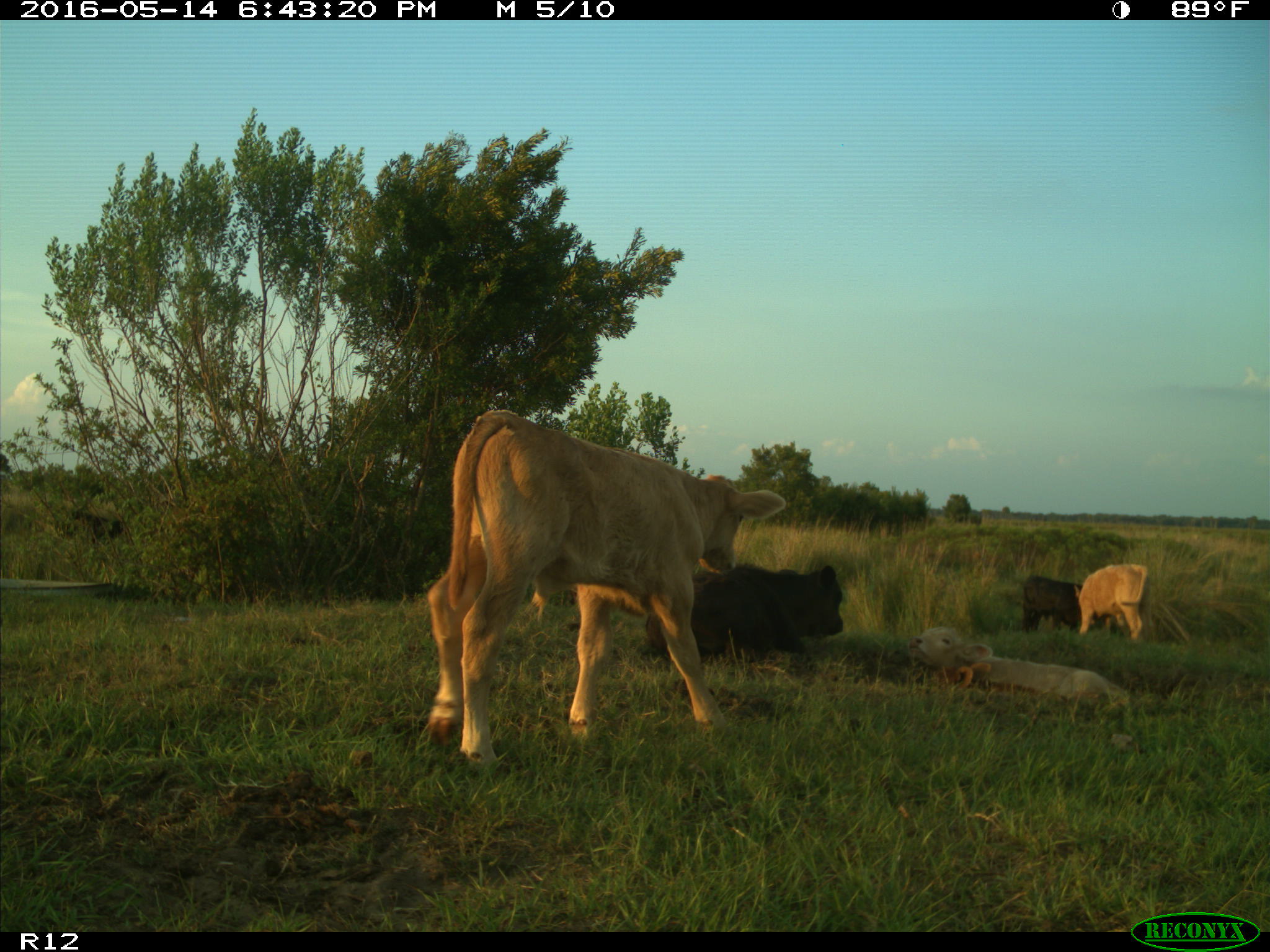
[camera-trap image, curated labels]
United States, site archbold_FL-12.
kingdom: Animalia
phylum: Chordata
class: Mammalia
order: Artiodactyla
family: Bovidae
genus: Bos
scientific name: Bos taurus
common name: domestic cow